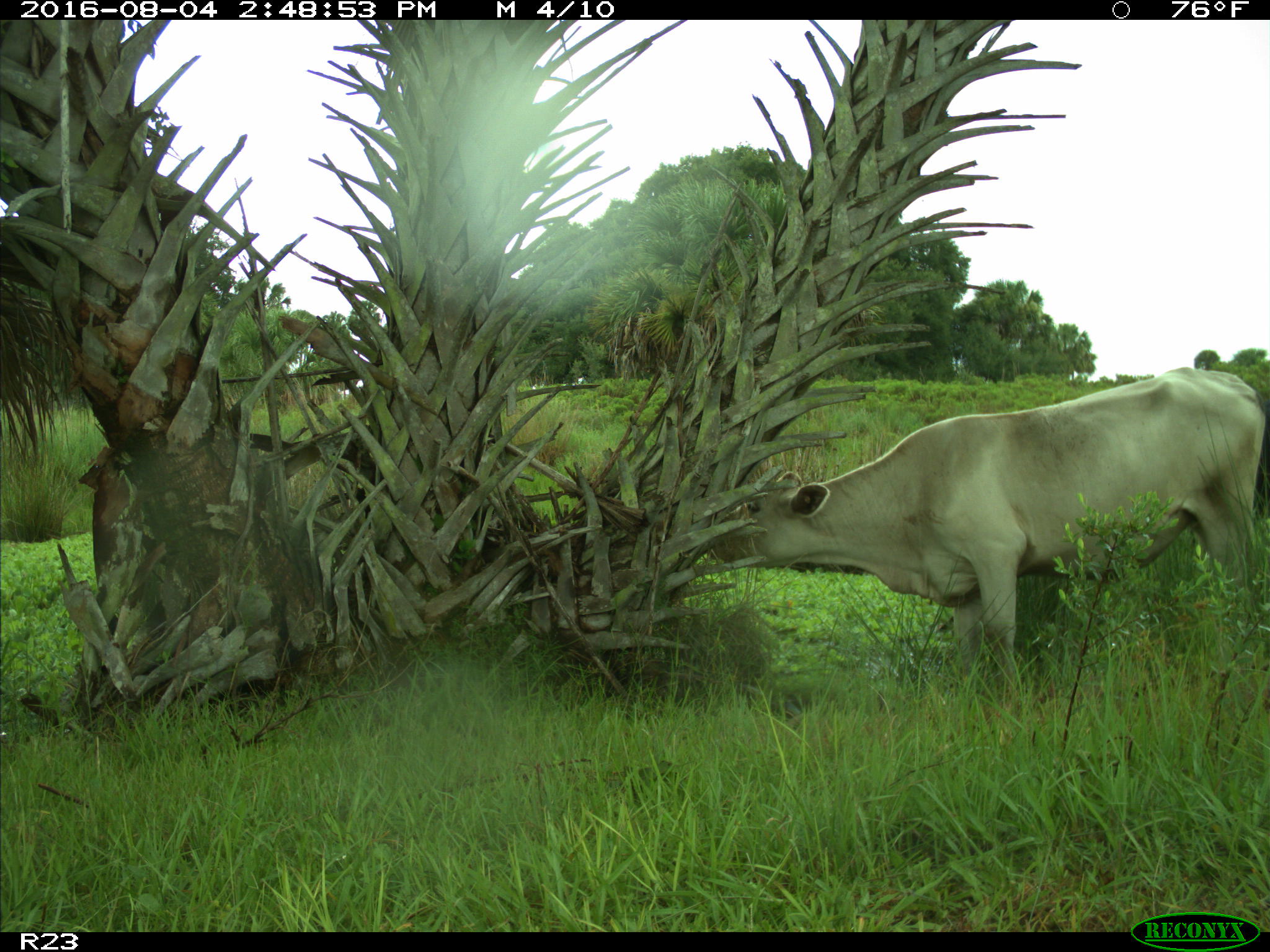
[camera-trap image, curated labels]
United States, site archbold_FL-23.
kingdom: Animalia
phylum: Chordata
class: Mammalia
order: Artiodactyla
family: Bovidae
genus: Bos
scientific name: Bos taurus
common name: domestic cow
Bos taurus (domestic cow).